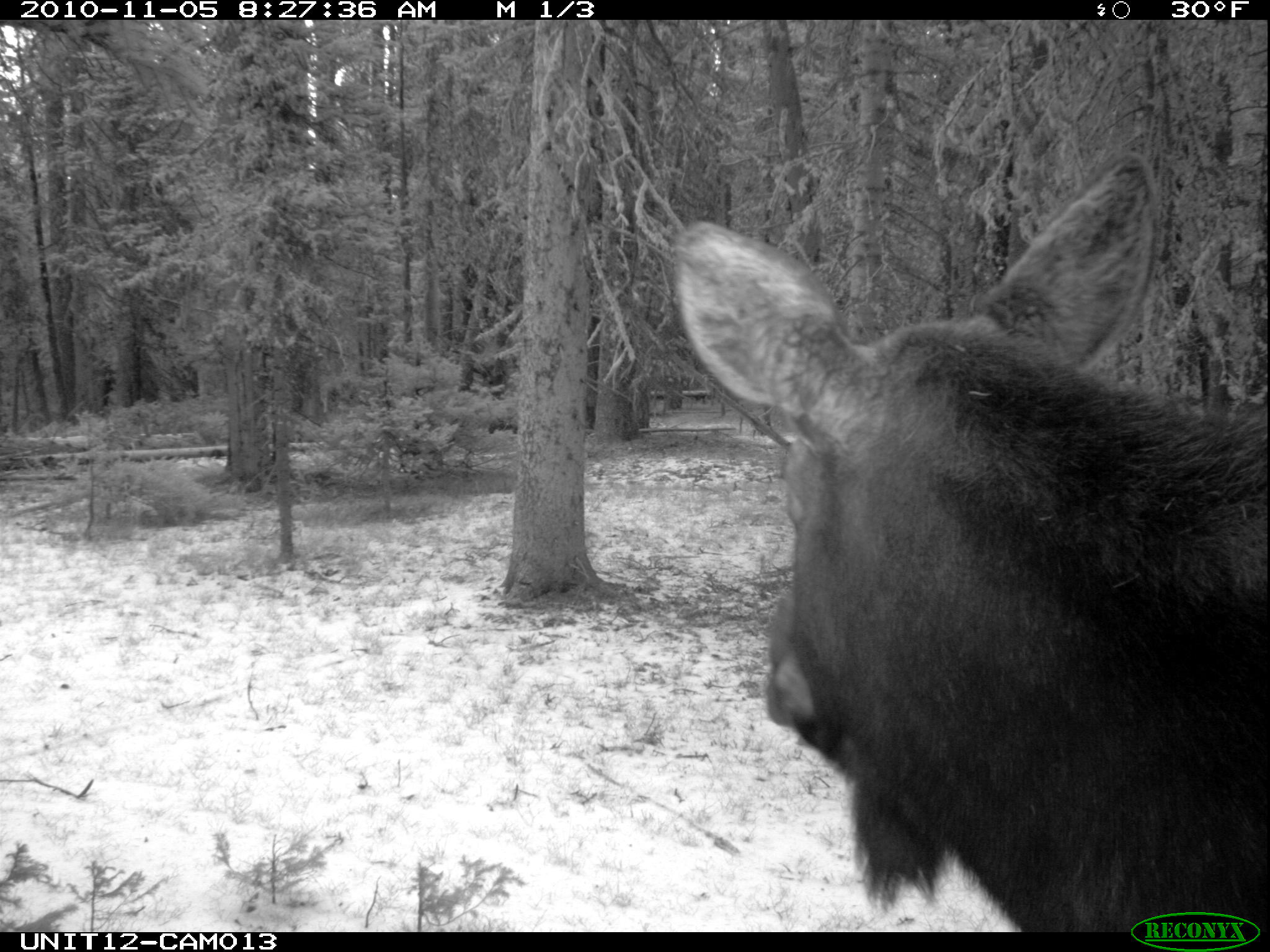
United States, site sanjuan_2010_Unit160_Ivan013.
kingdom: Animalia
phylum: Chordata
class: Mammalia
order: Artiodactyla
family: Cervidae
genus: Alces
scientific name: Alces alces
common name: moose